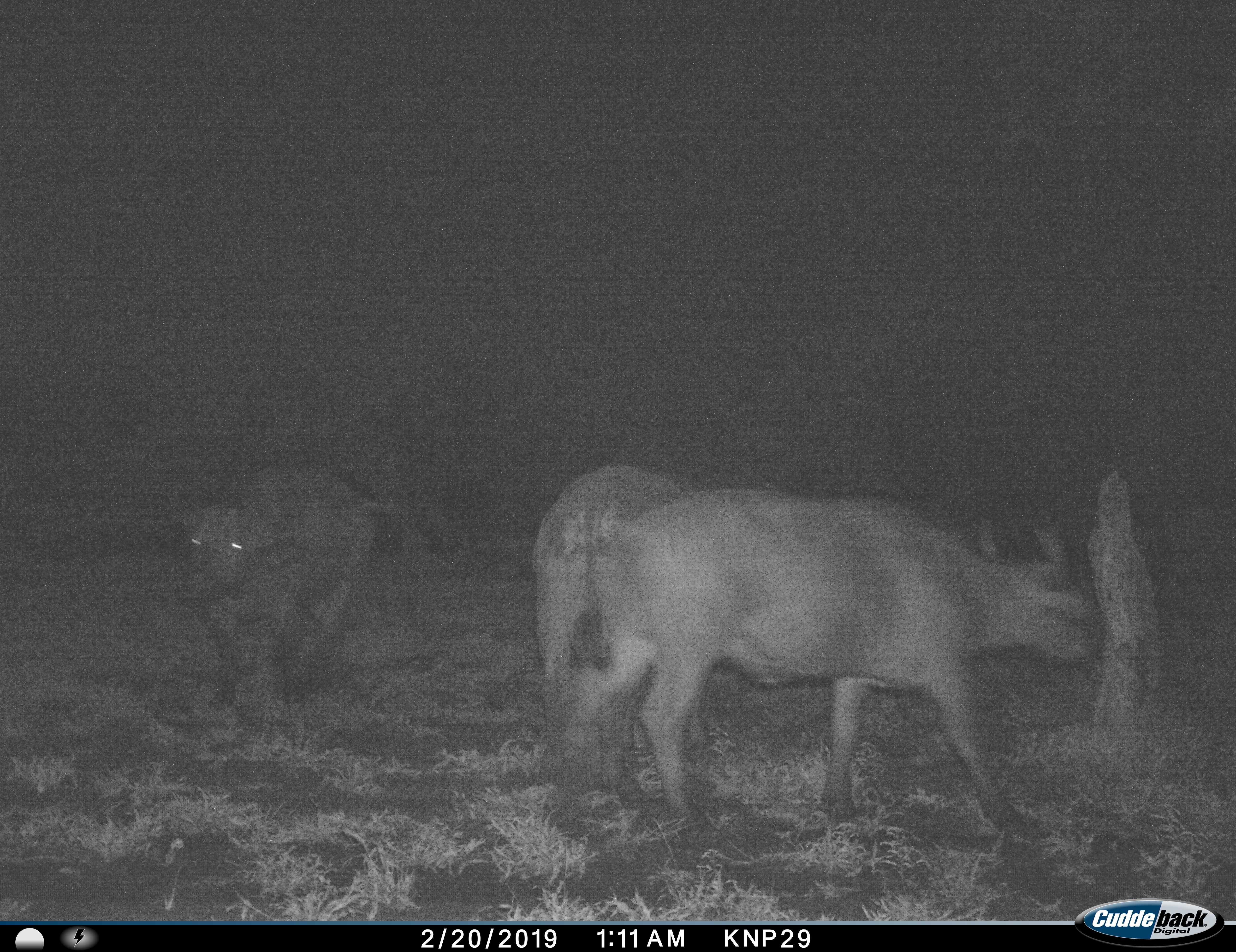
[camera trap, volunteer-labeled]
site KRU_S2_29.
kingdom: Animalia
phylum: Chordata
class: Mammalia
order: Artiodactyla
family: Bovidae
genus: Syncerus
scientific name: Syncerus caffer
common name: african buffalo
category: buffalo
Buffalo (african buffalo) (Syncerus caffer), count 3. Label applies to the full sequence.